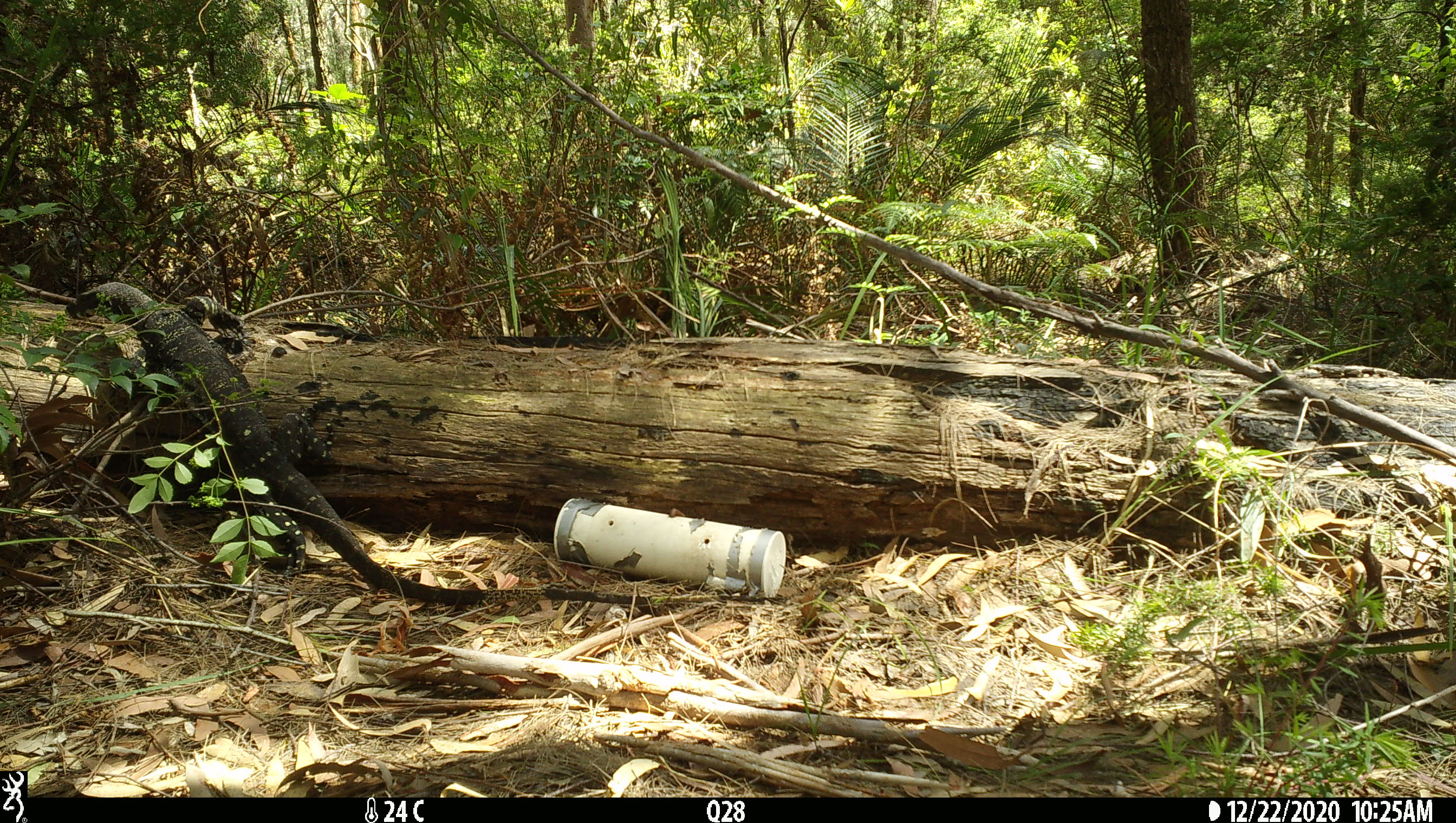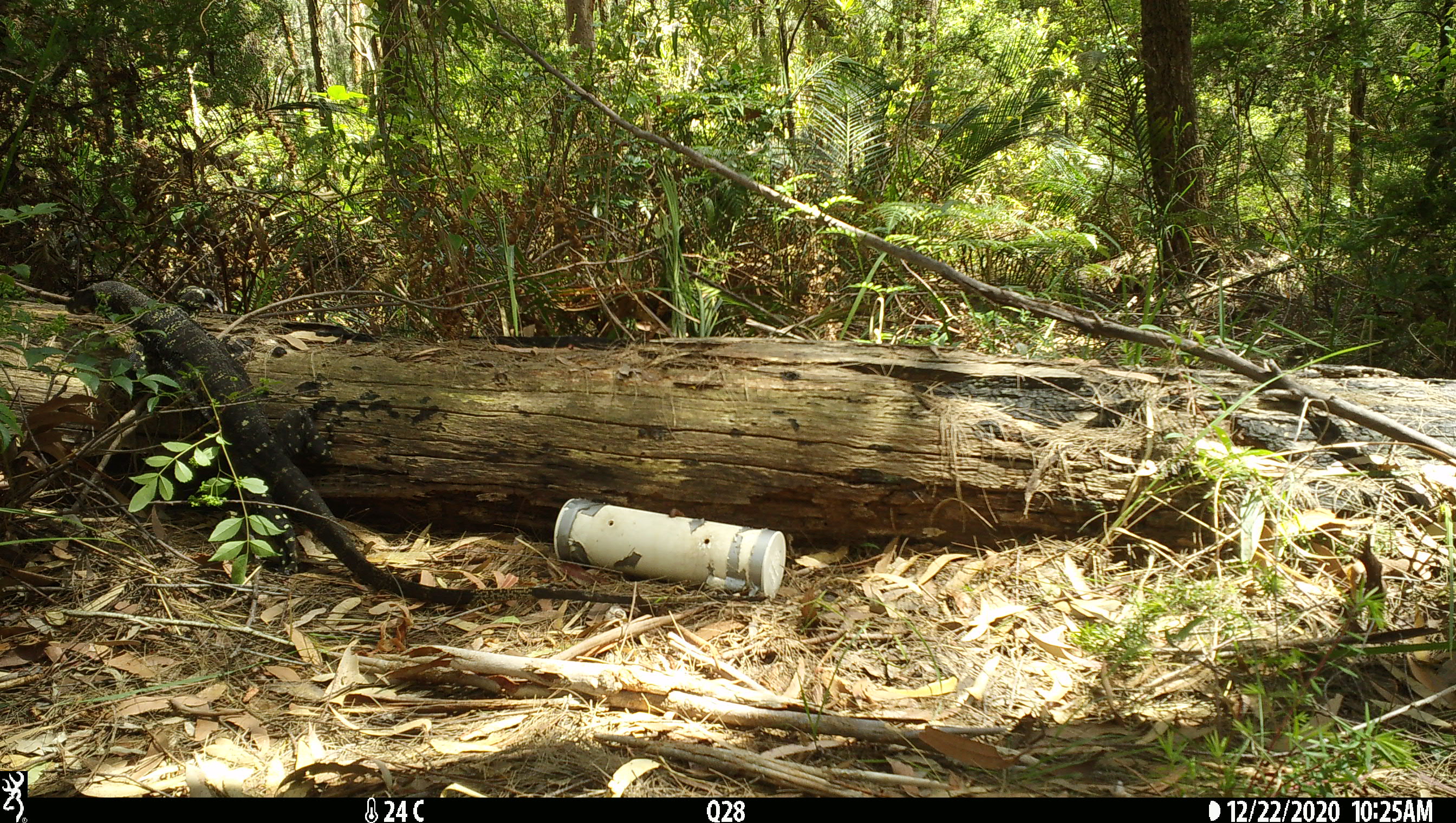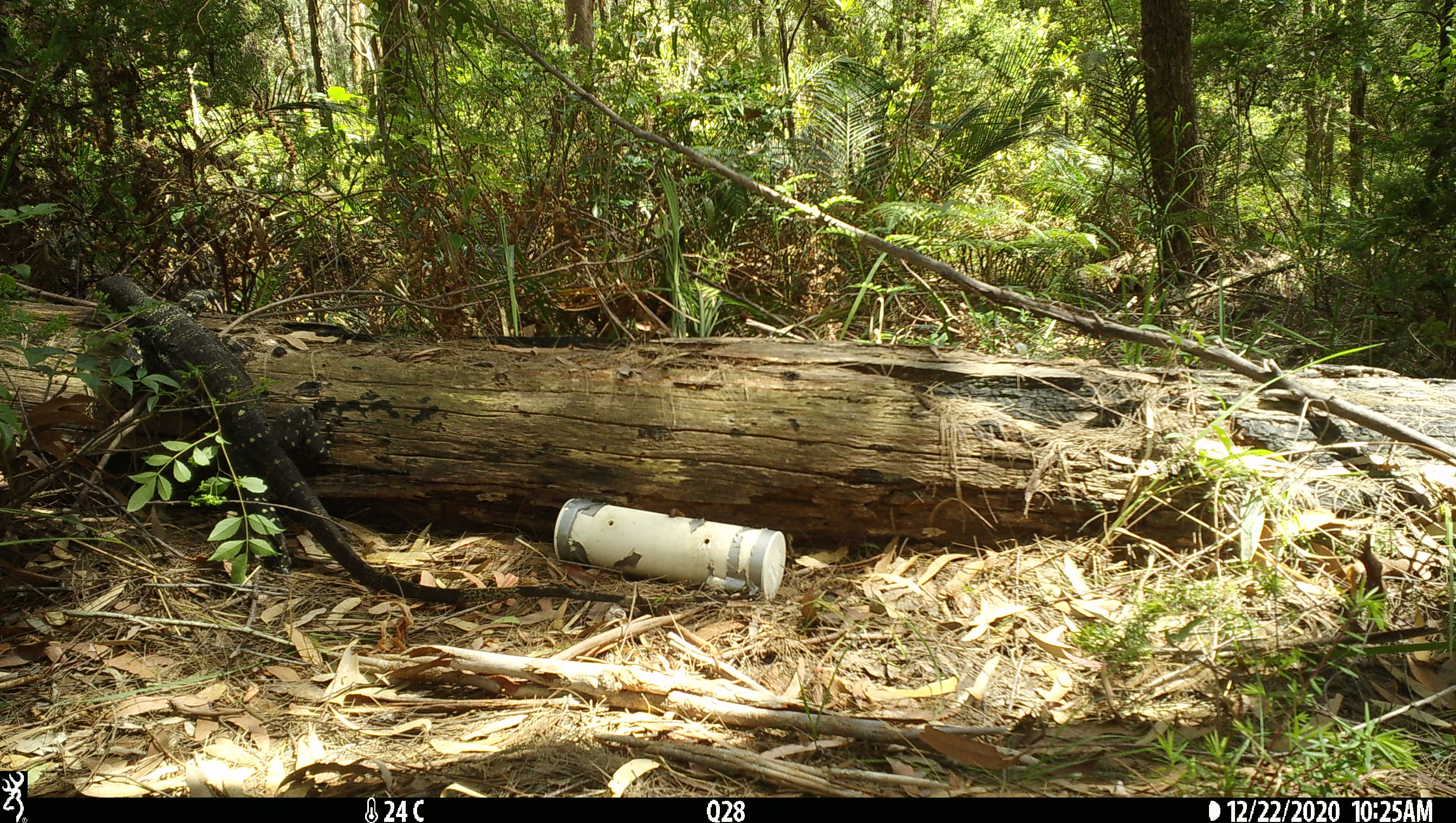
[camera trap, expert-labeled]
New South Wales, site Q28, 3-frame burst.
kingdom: Animalia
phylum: Chordata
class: Reptilia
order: Squamata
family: Varanidae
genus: Varanus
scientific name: Varanus varius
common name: lace monitor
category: goanna